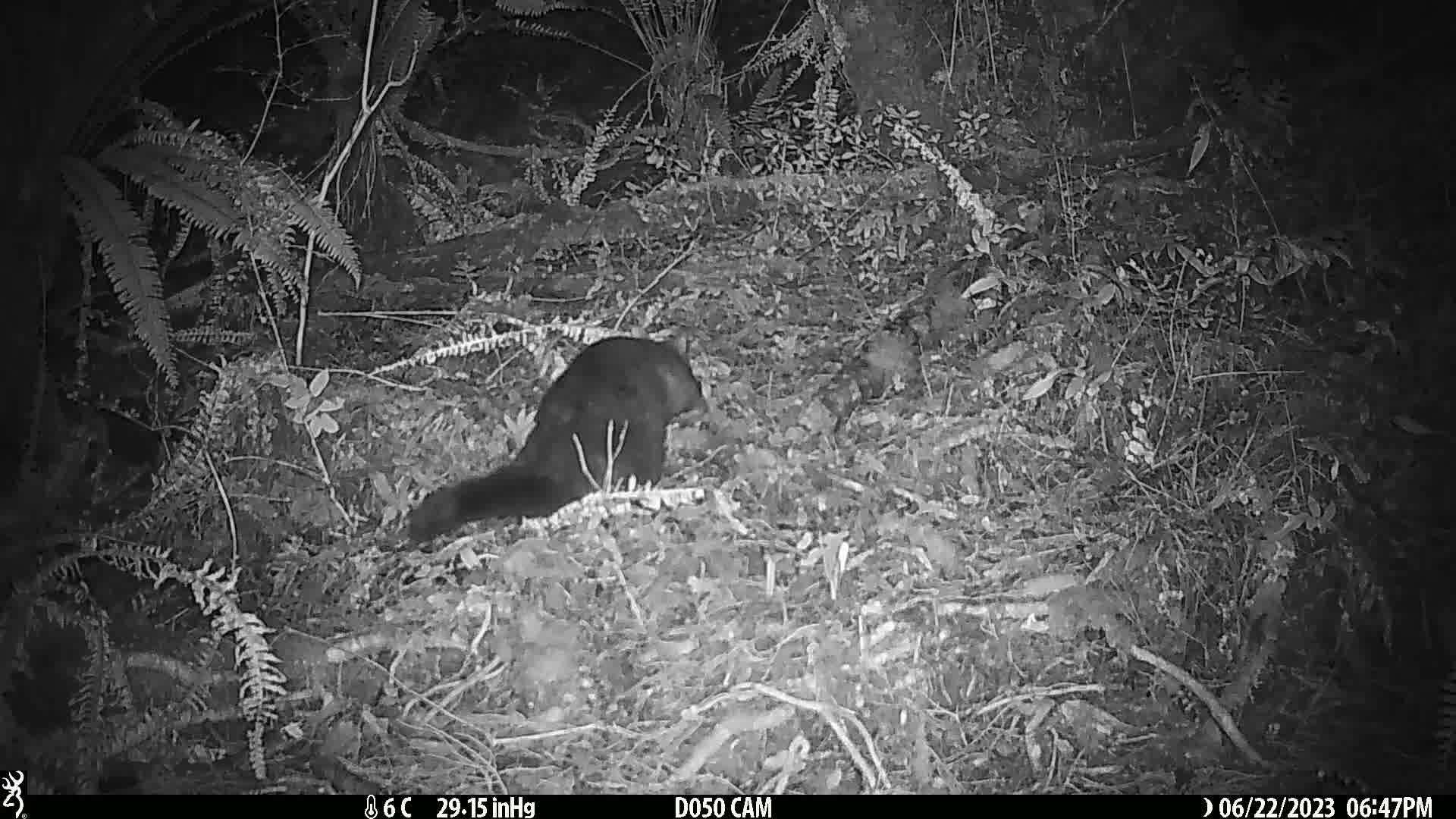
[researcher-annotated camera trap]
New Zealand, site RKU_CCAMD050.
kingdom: Animalia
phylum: Chordata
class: Mammalia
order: Diprotodontia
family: Phalangeridae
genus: Trichosurus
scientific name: Trichosurus vulpecula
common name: common brushtail possum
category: possum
Possum (common brushtail possum) (Trichosurus vulpecula).